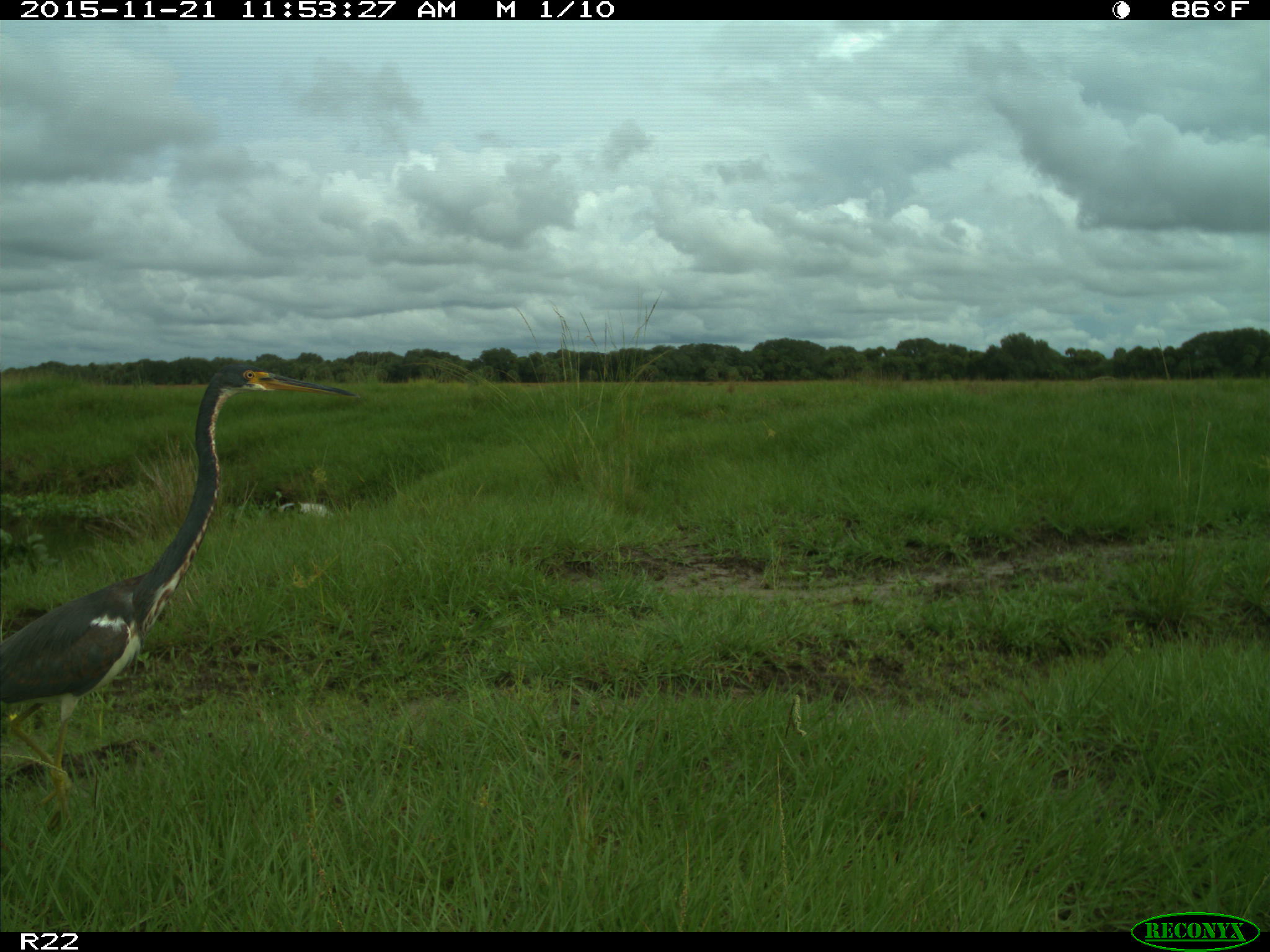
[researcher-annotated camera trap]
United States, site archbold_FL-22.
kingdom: Animalia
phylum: Chordata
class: Aves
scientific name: Aves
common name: birds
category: unidentified bird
Unidentified bird (birds) (Aves).